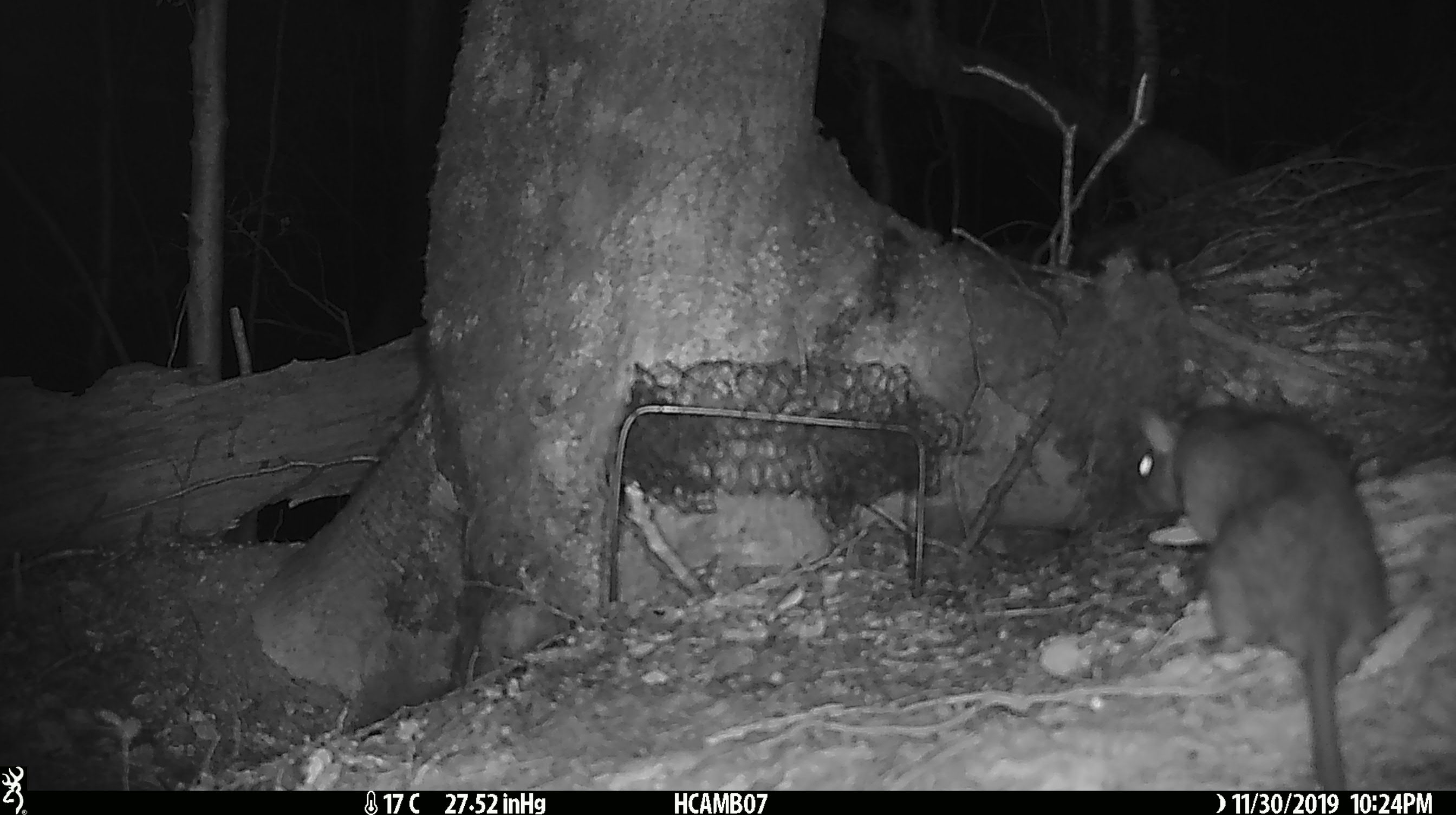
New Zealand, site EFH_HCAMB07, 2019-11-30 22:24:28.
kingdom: Animalia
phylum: Chordata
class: Mammalia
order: Rodentia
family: Muridae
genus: Rattus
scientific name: Rattus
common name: rat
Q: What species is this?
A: Rat (Rattus).